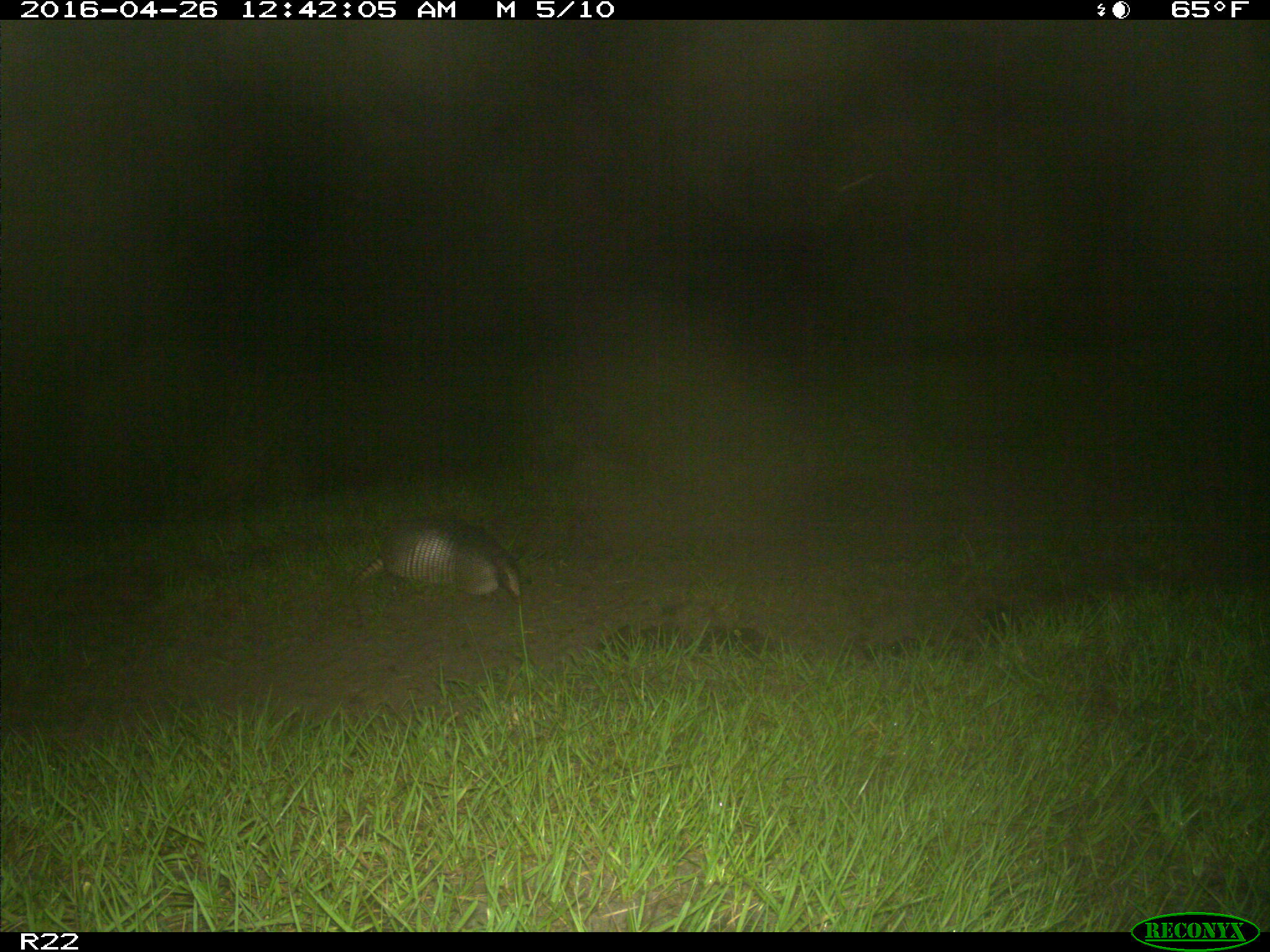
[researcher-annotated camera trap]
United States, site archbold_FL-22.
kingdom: Animalia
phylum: Chordata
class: Mammalia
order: Cingulata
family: Dasypodidae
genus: Dasypus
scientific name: Dasypus novemcinctus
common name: nine-banded armadillo